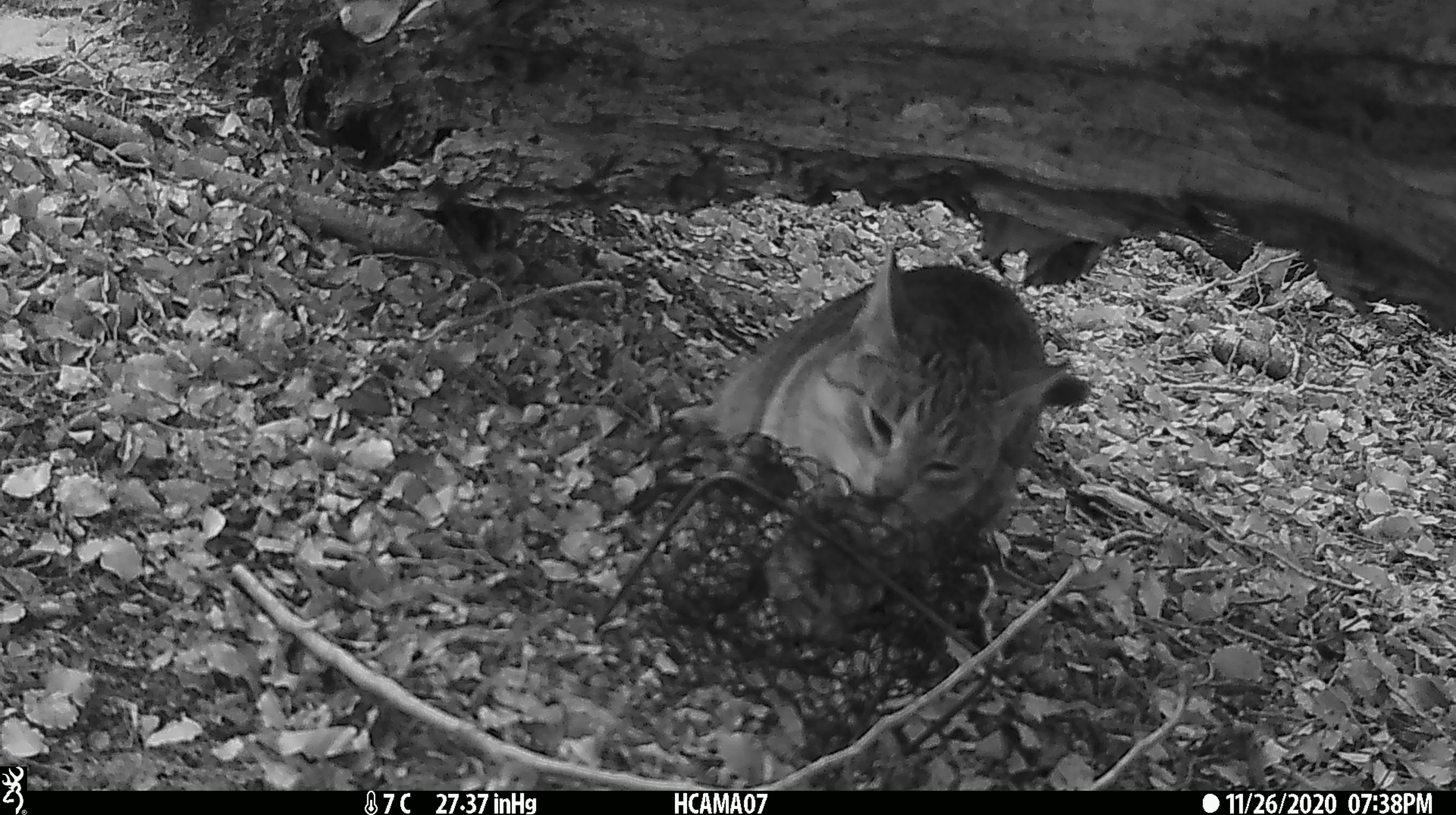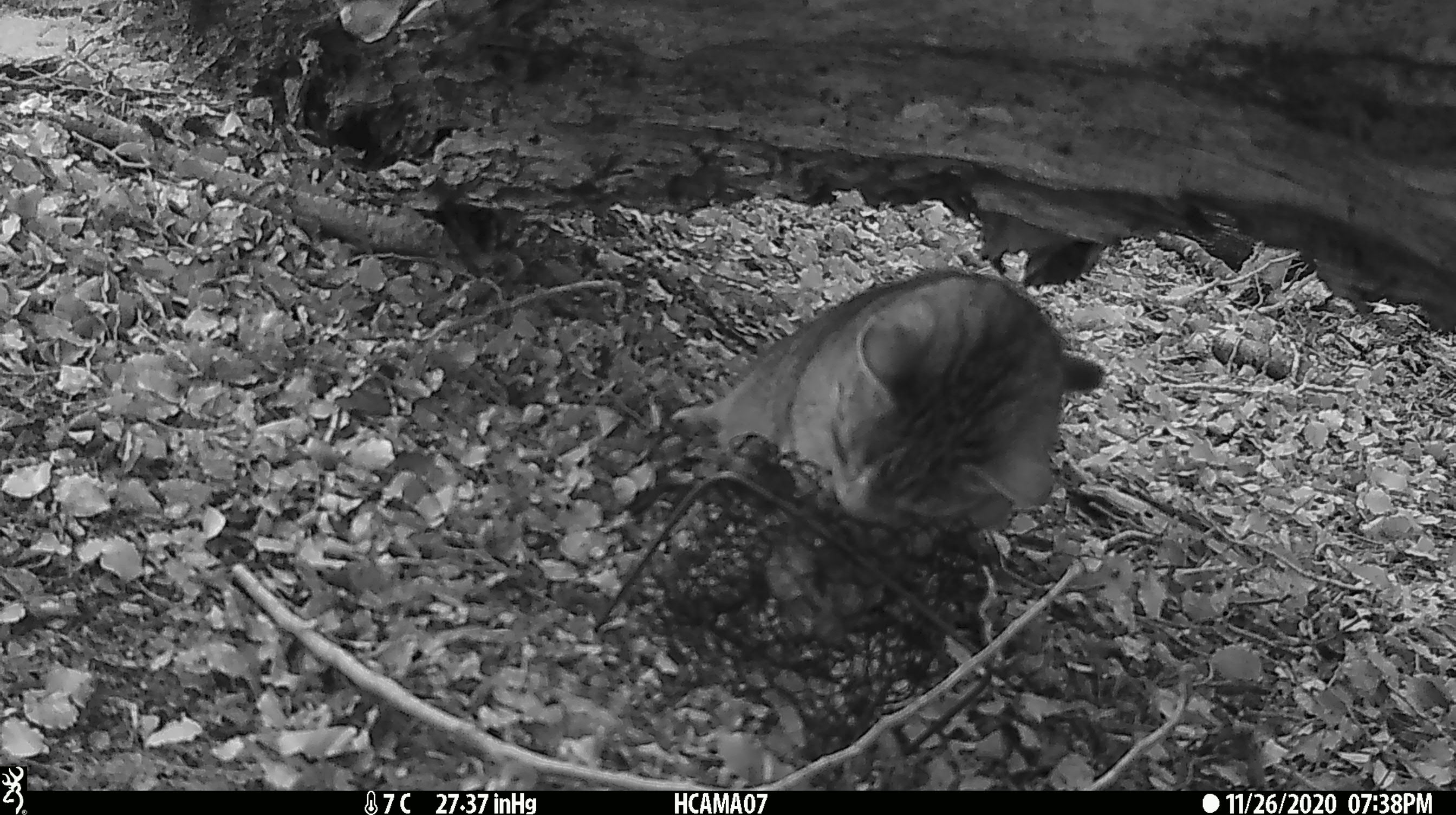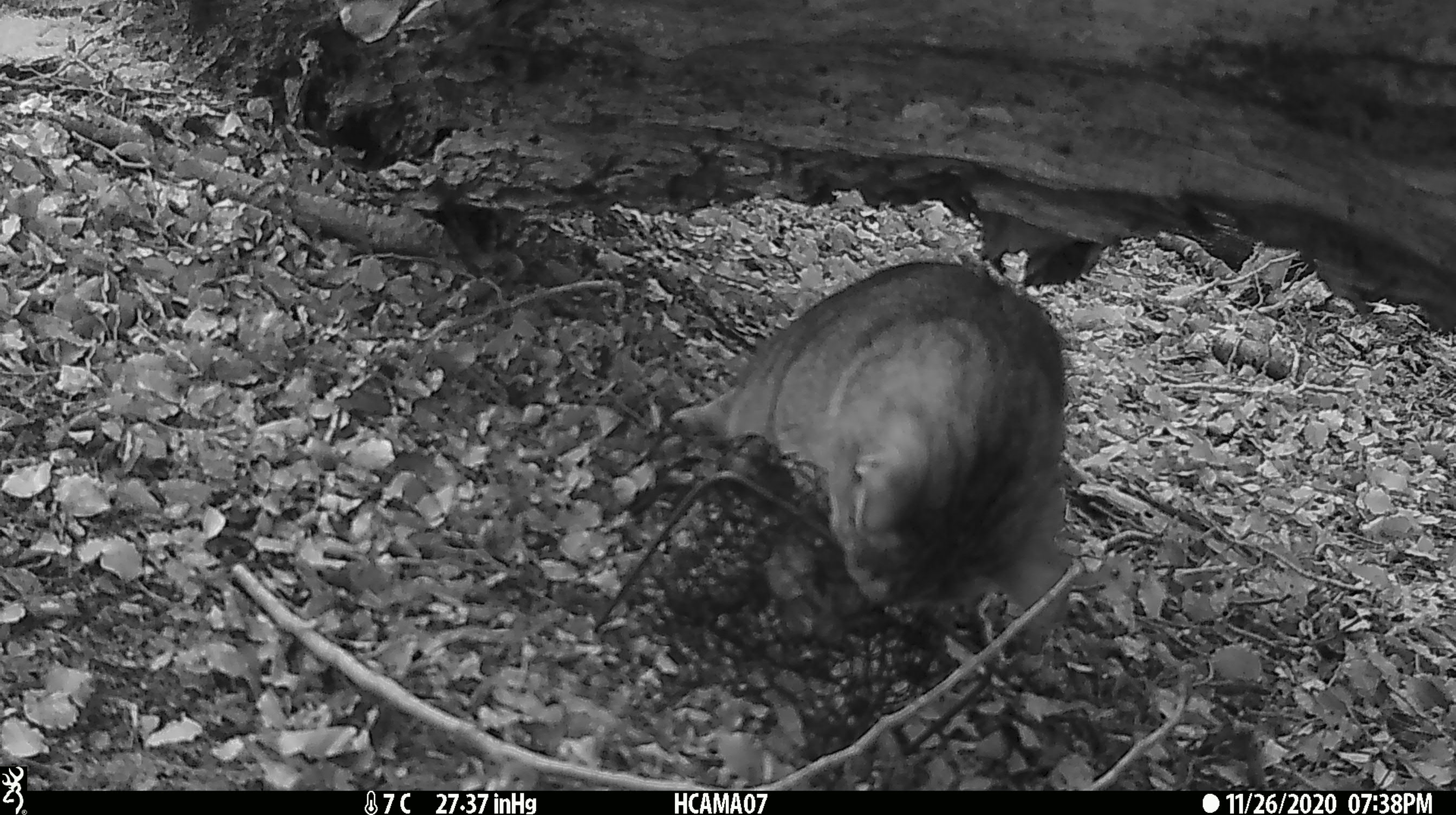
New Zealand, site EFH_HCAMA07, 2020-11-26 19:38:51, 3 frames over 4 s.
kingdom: Animalia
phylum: Chordata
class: Mammalia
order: Carnivora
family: Felidae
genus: Felis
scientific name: Felis catus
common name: domestic cat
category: cat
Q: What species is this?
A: Cat (domestic cat) (Felis catus).